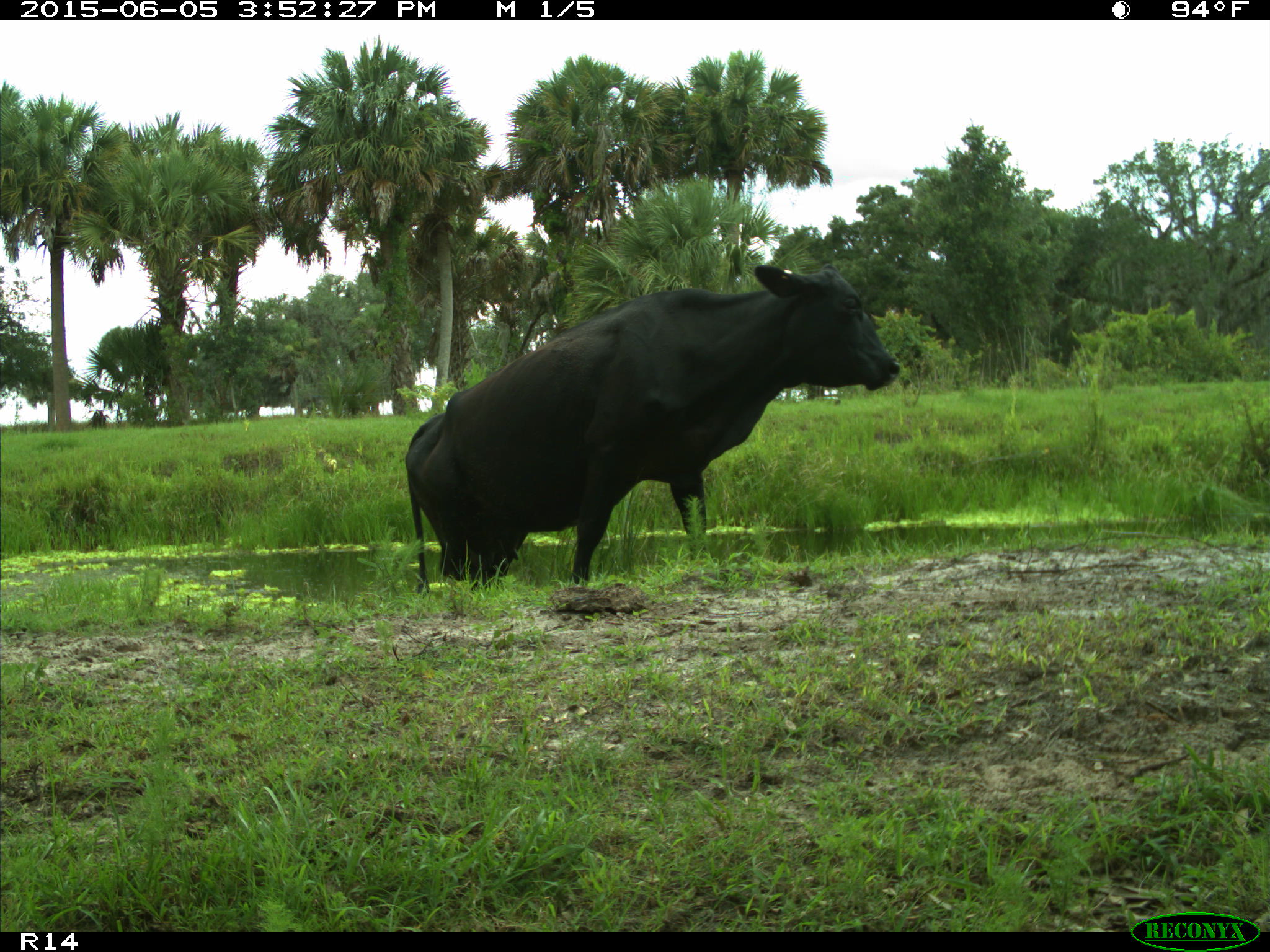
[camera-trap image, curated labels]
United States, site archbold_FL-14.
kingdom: Animalia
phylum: Chordata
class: Mammalia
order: Artiodactyla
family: Bovidae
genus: Bos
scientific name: Bos taurus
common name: domestic cow